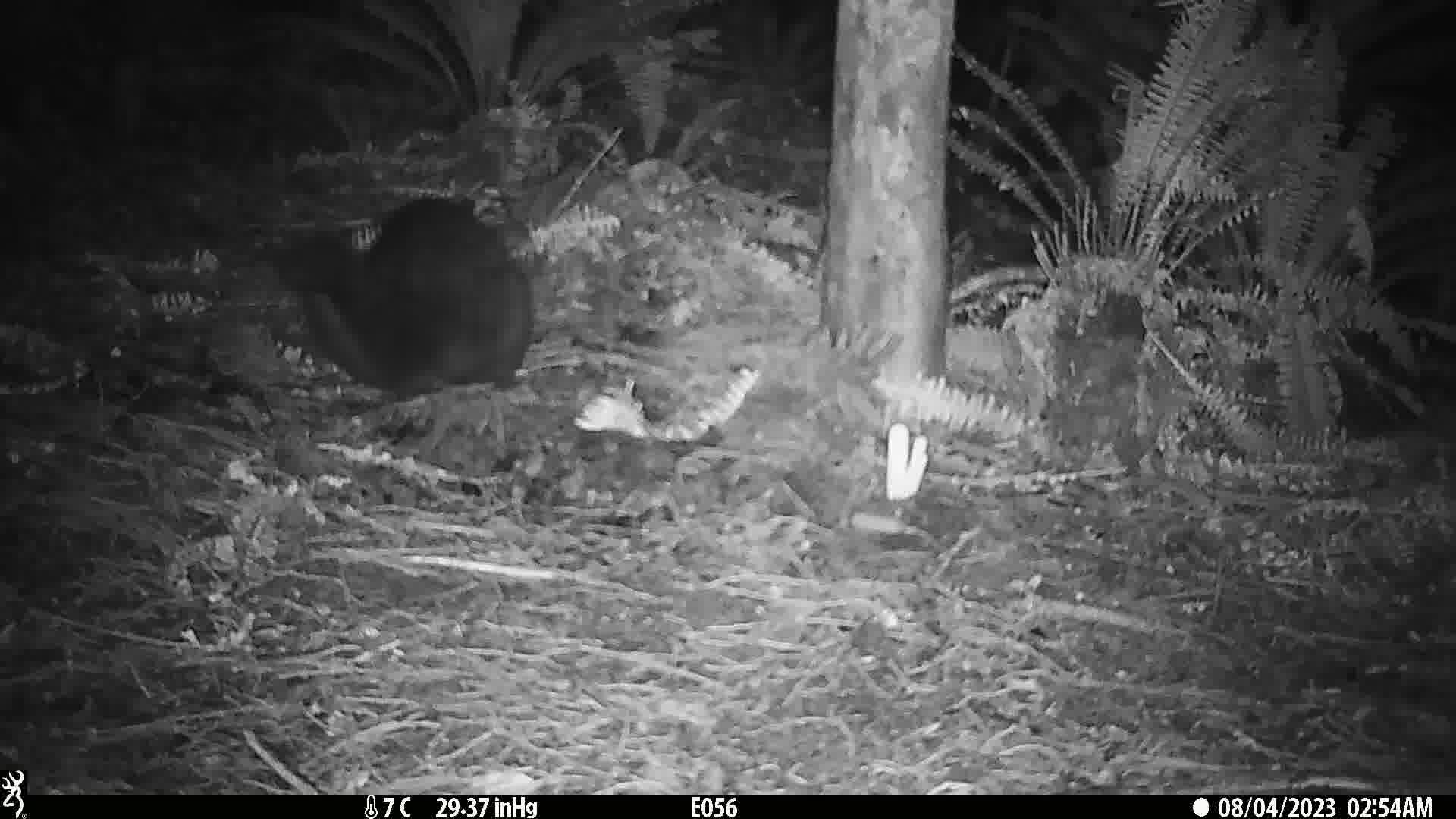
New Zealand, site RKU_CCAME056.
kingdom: Animalia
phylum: Chordata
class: Mammalia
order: Diprotodontia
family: Phalangeridae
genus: Trichosurus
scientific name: Trichosurus vulpecula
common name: common brushtail possum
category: possum